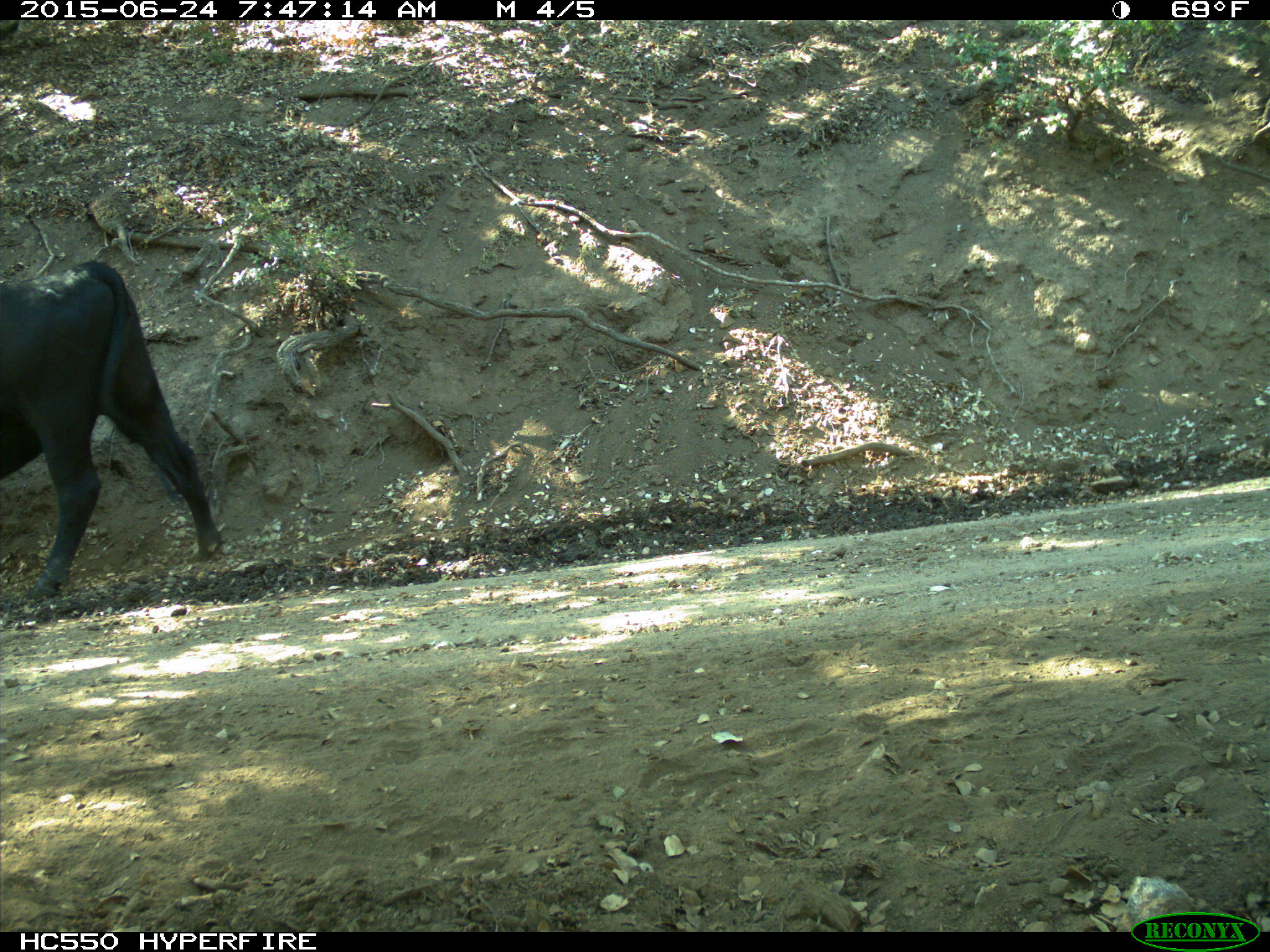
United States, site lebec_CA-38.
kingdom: Animalia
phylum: Chordata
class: Mammalia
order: Artiodactyla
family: Bovidae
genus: Bos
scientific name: Bos taurus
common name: domestic cow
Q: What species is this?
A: Bos taurus (domestic cow).